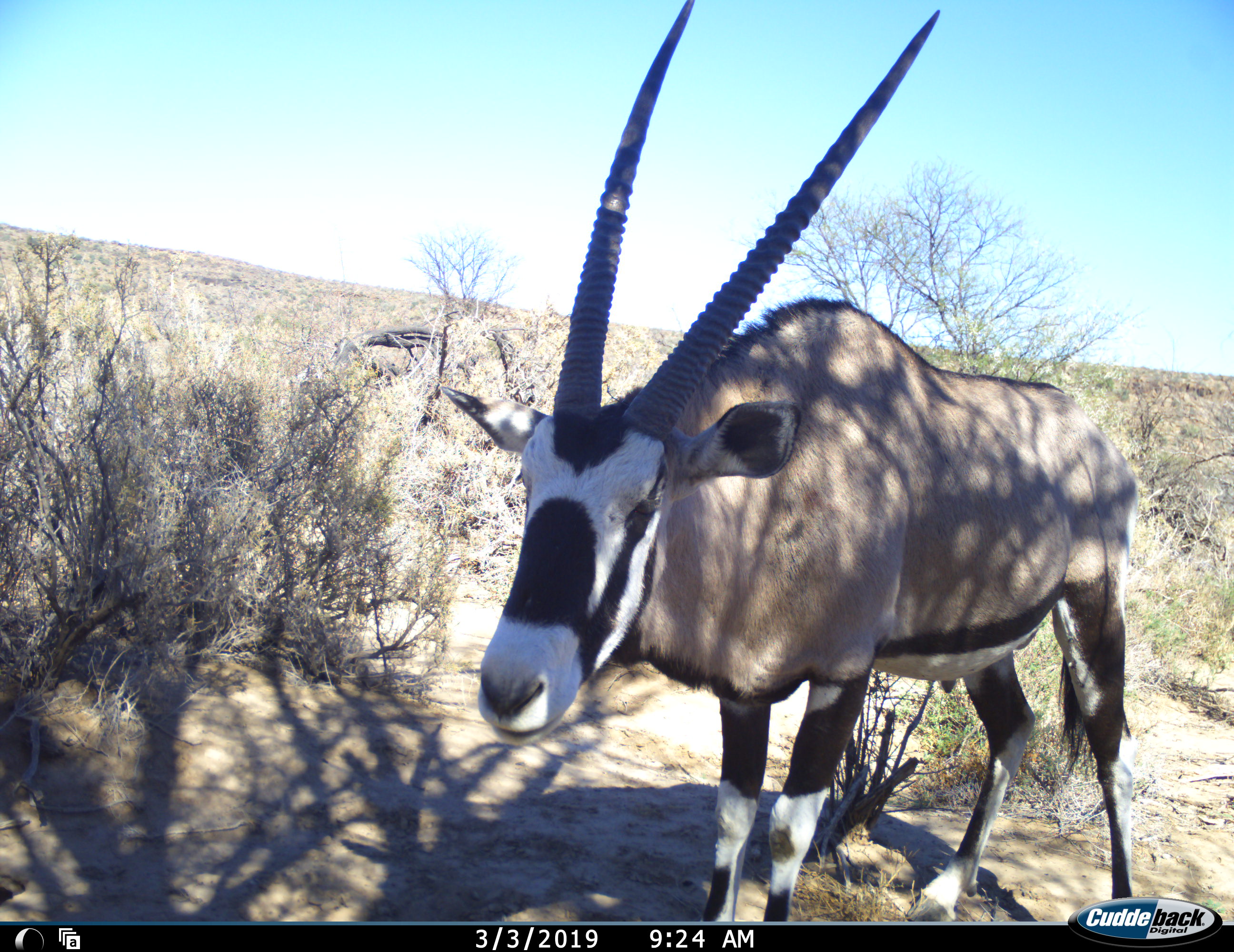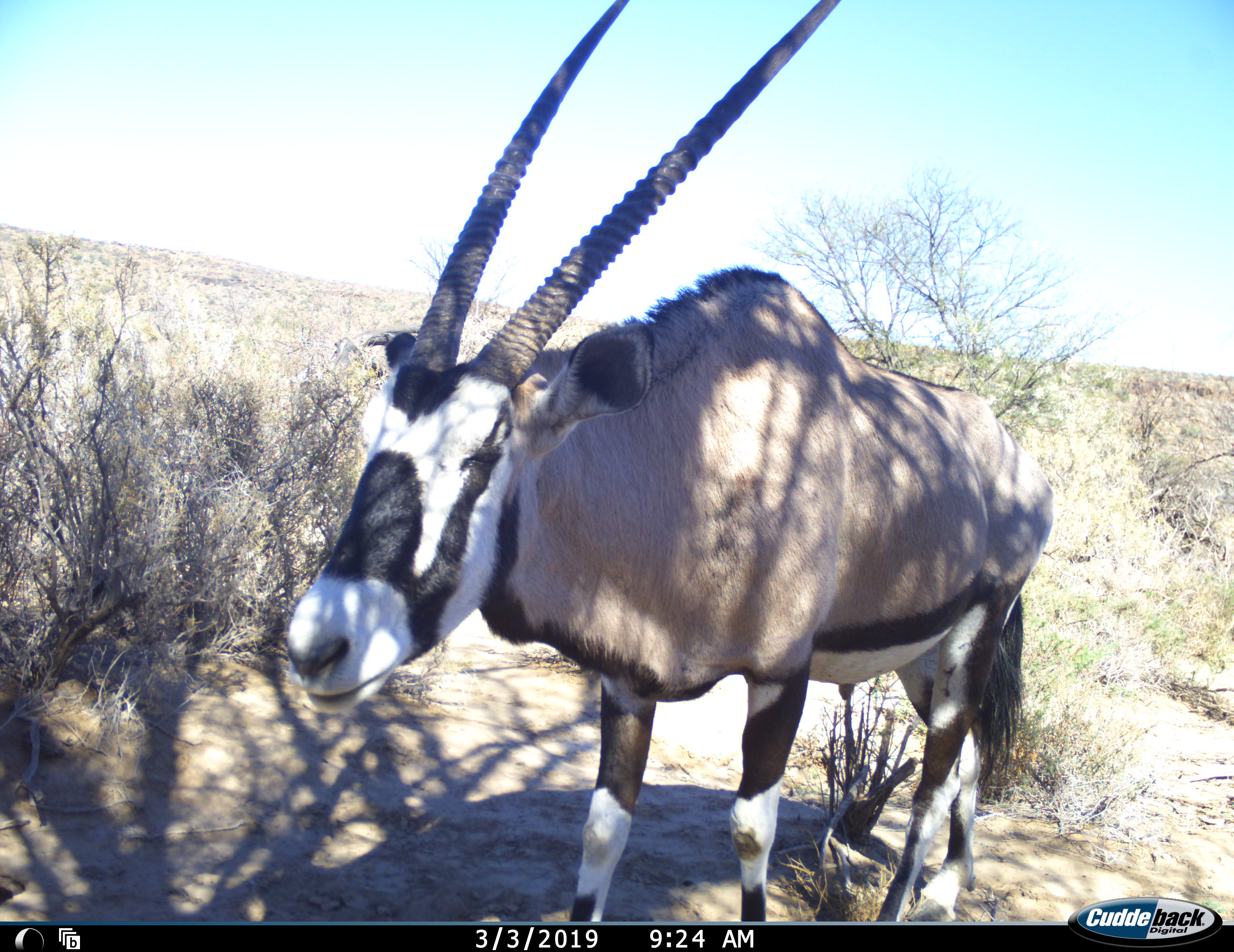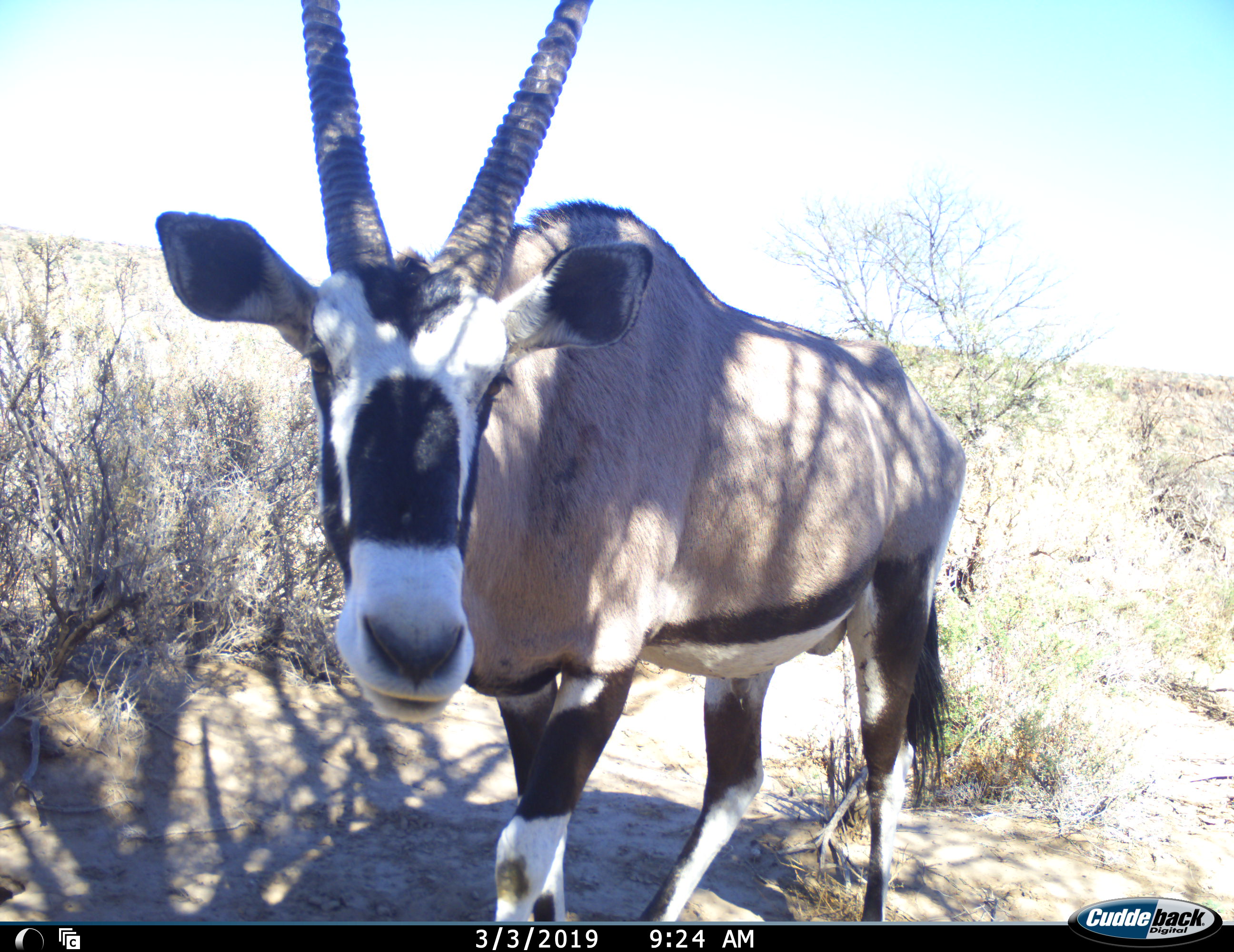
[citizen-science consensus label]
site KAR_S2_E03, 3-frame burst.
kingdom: Animalia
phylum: Chordata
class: Mammalia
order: Artiodactyla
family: Bovidae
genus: Oryx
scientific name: Oryx gazella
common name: gemsbok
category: oryx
Oryx (gemsbok) (Oryx gazella), count 1. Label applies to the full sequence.